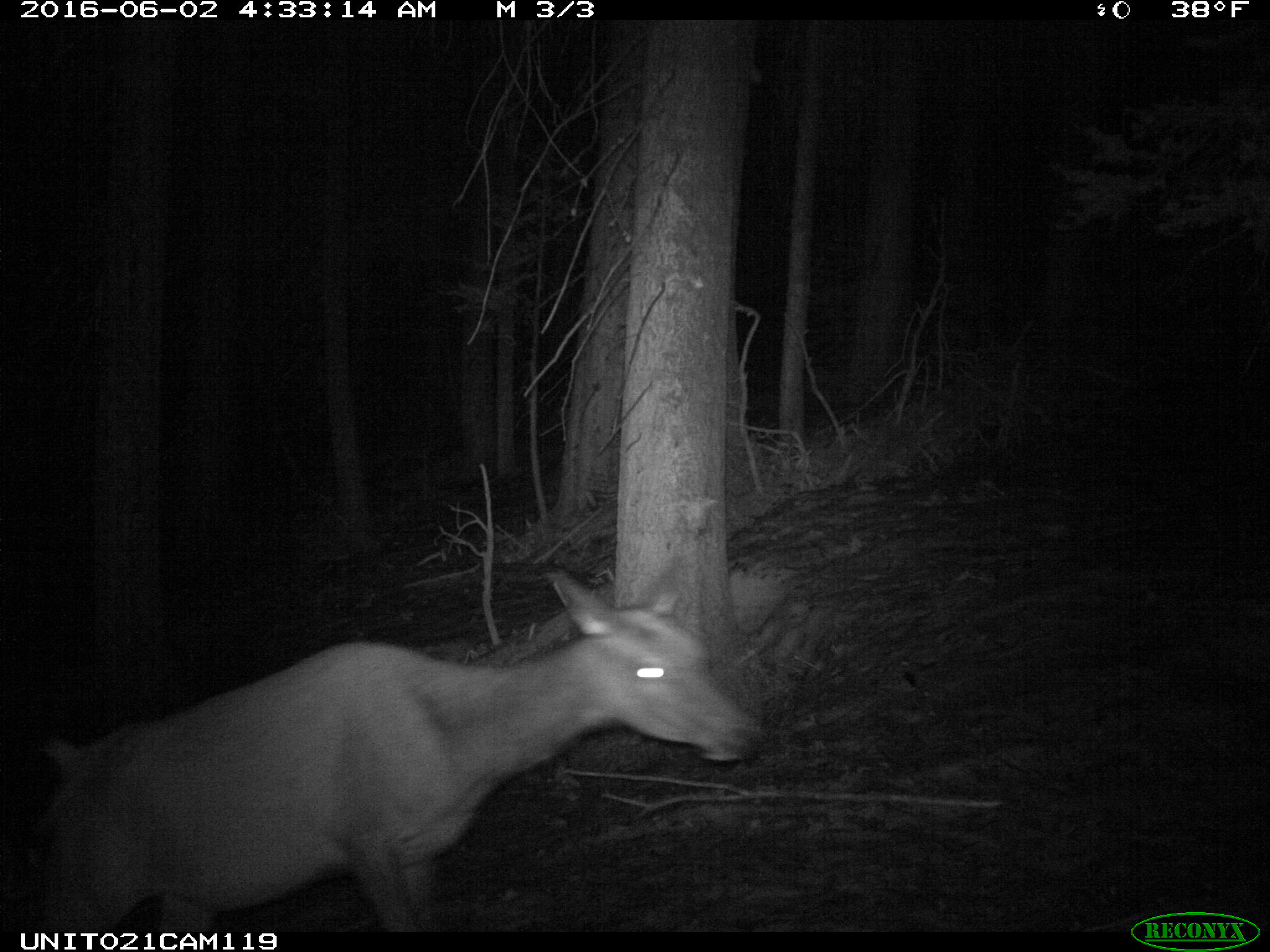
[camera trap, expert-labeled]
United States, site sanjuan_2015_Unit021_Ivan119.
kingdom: Animalia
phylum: Chordata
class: Mammalia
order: Artiodactyla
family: Cervidae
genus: Cervus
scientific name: Cervus elaphus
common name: red deer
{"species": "Cervus elaphus (red deer)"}